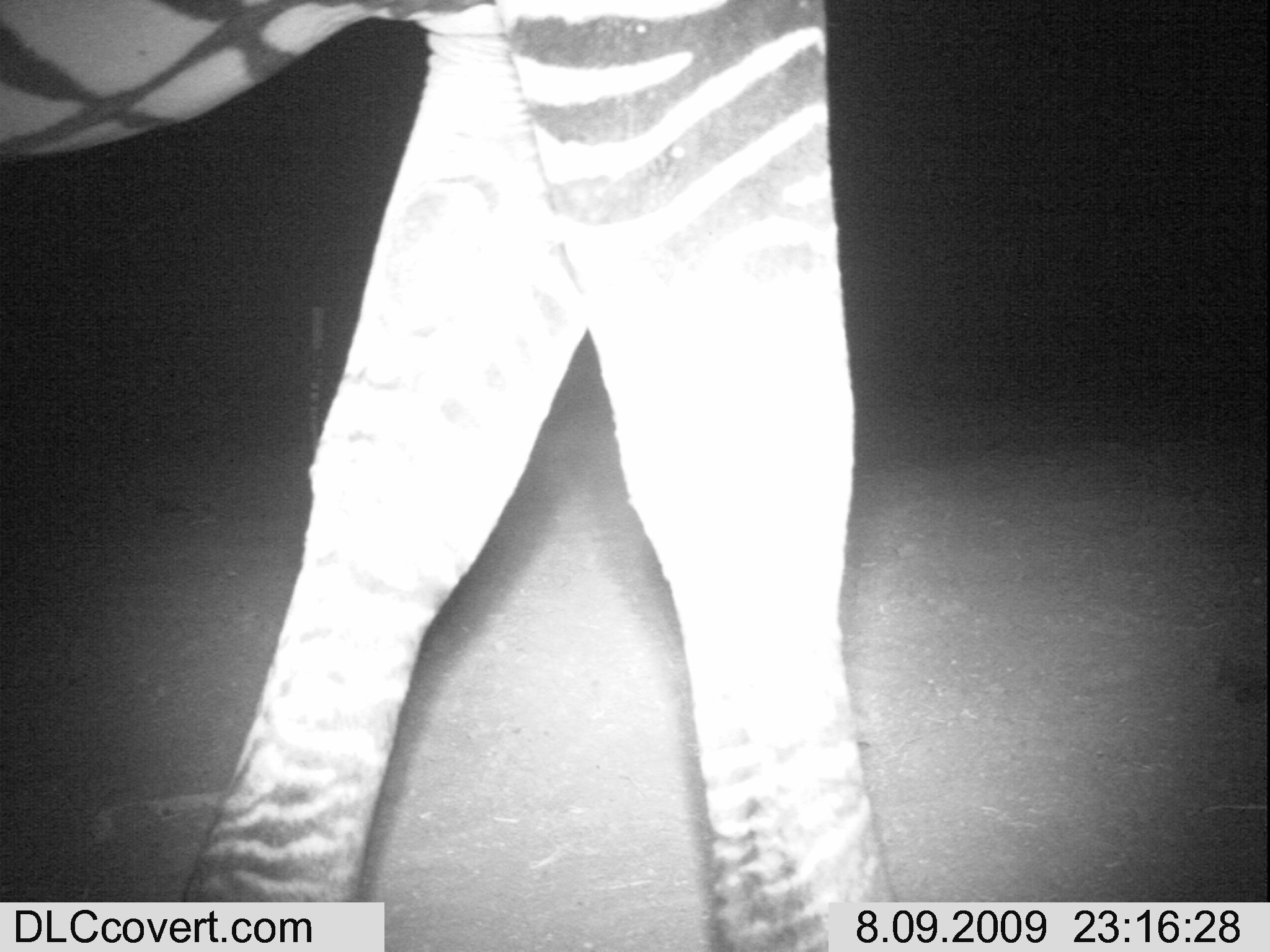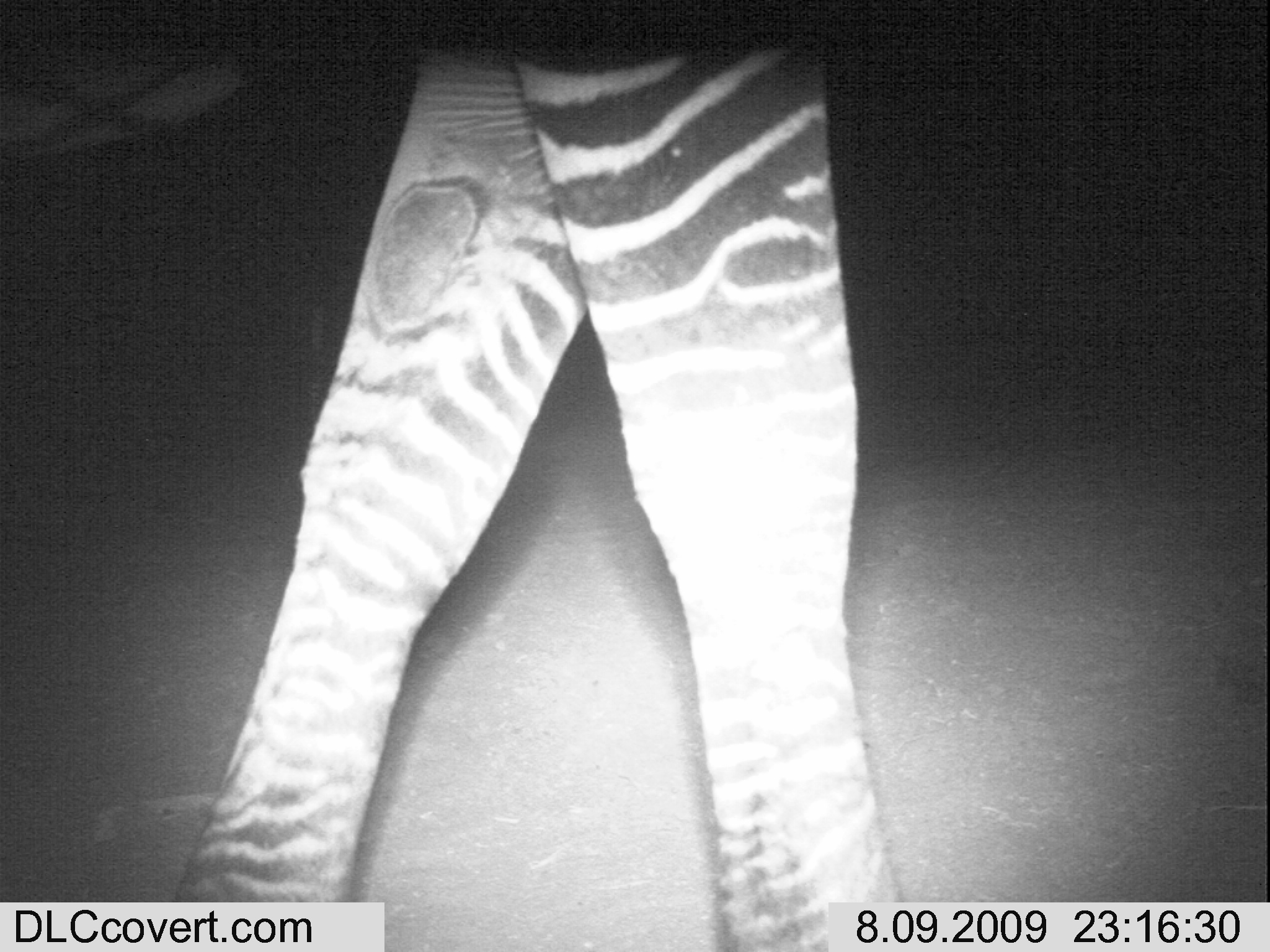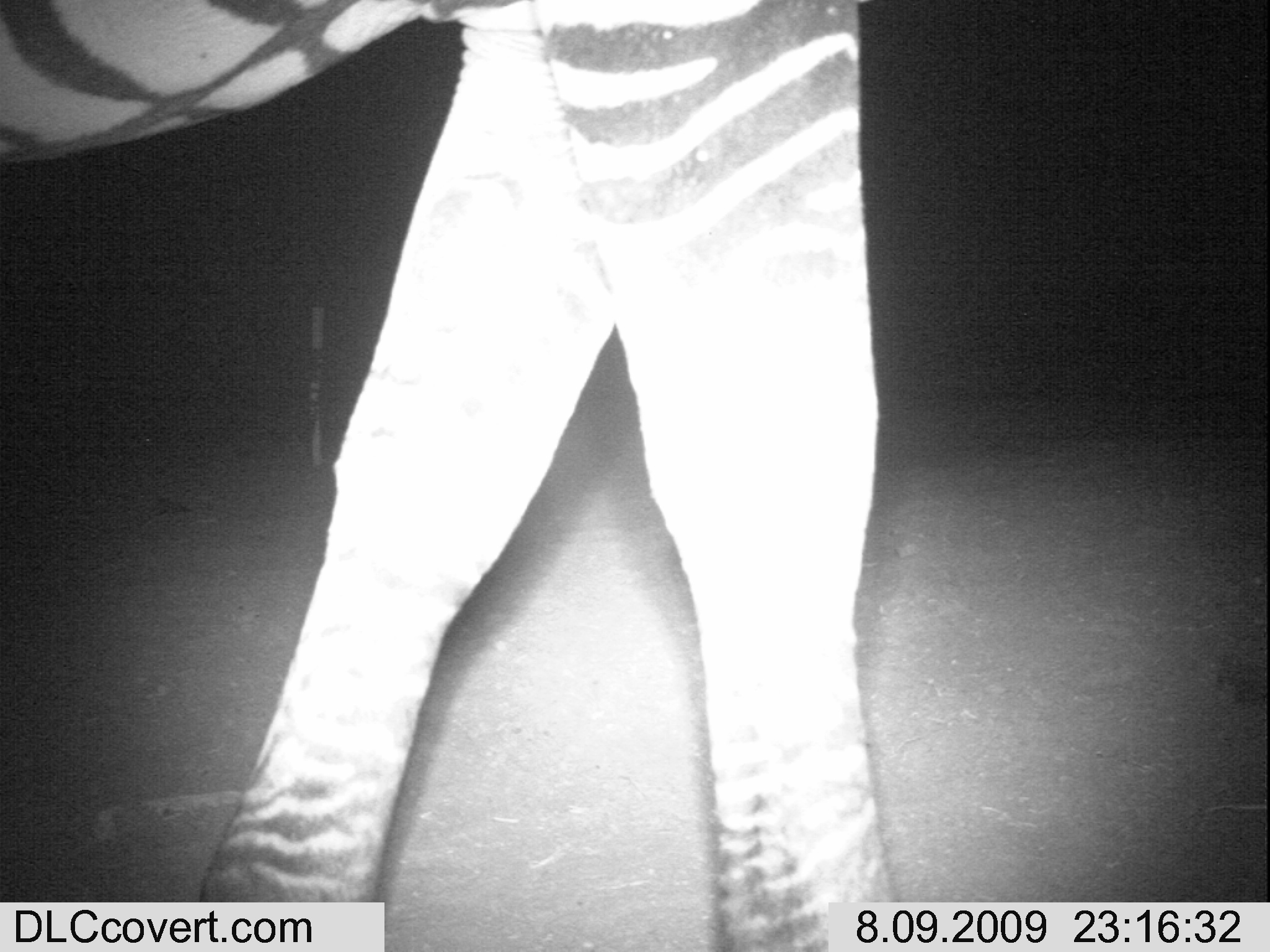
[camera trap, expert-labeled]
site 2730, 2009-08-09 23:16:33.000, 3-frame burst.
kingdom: Animalia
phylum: Chordata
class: Mammalia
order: Perissodactyla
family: Equidae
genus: Equus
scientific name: Equus quagga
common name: plains zebra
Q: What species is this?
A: Equus quagga (plains zebra).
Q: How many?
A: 1.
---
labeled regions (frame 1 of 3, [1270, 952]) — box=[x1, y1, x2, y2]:
equus quagga: box=[0, 0, 898, 952]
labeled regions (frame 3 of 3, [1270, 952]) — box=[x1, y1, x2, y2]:
equus quagga: box=[0, 0, 893, 952]